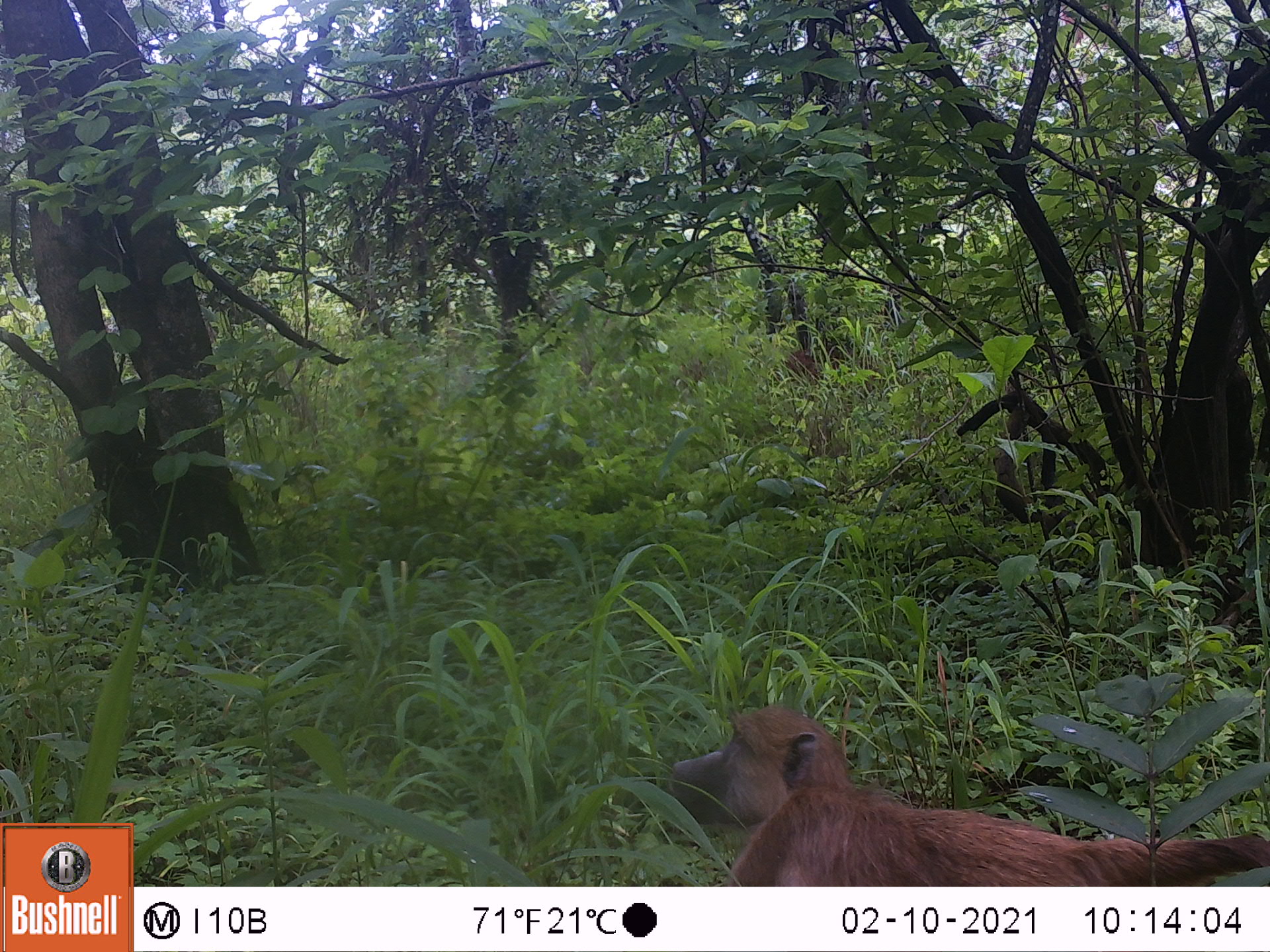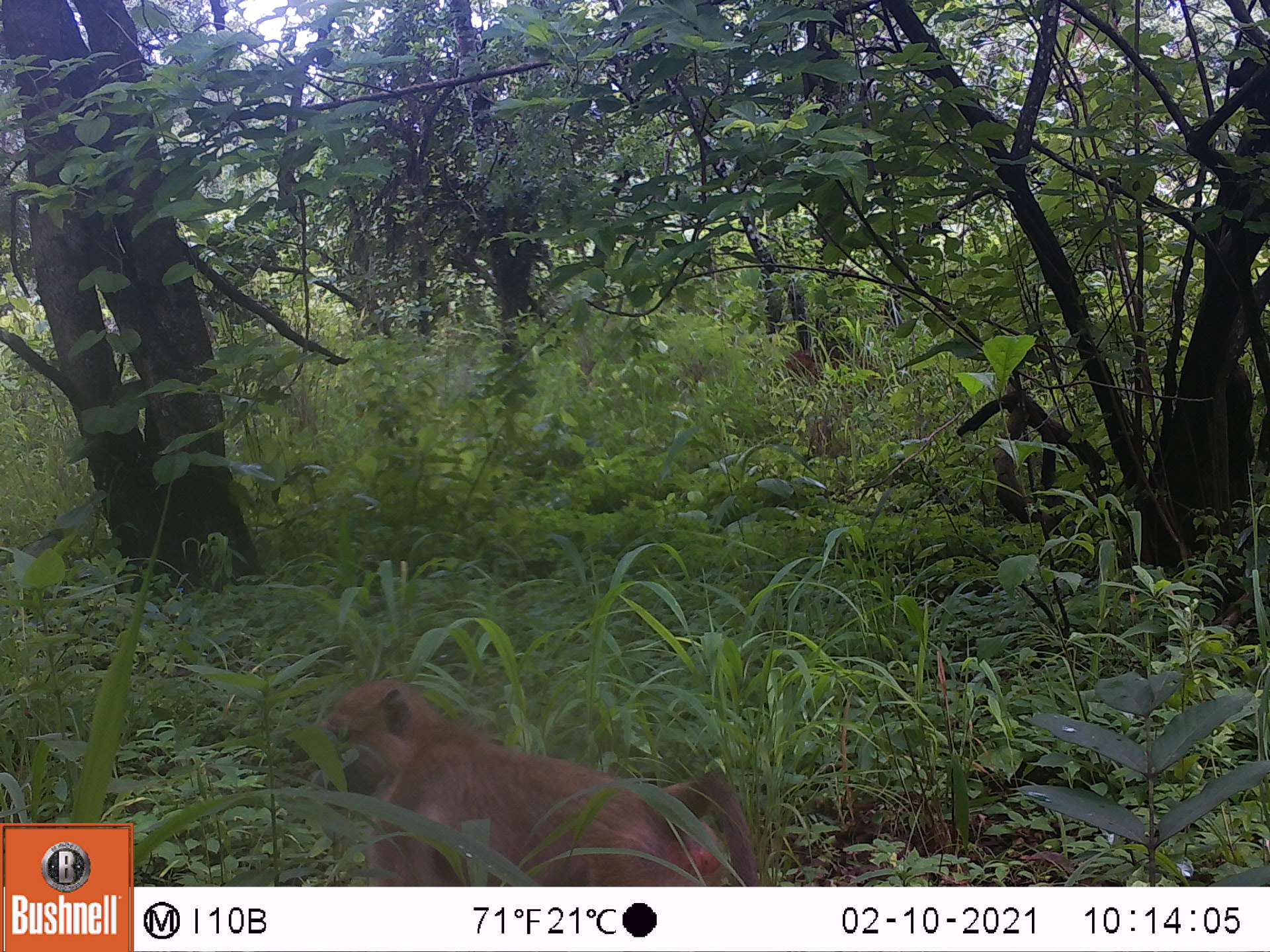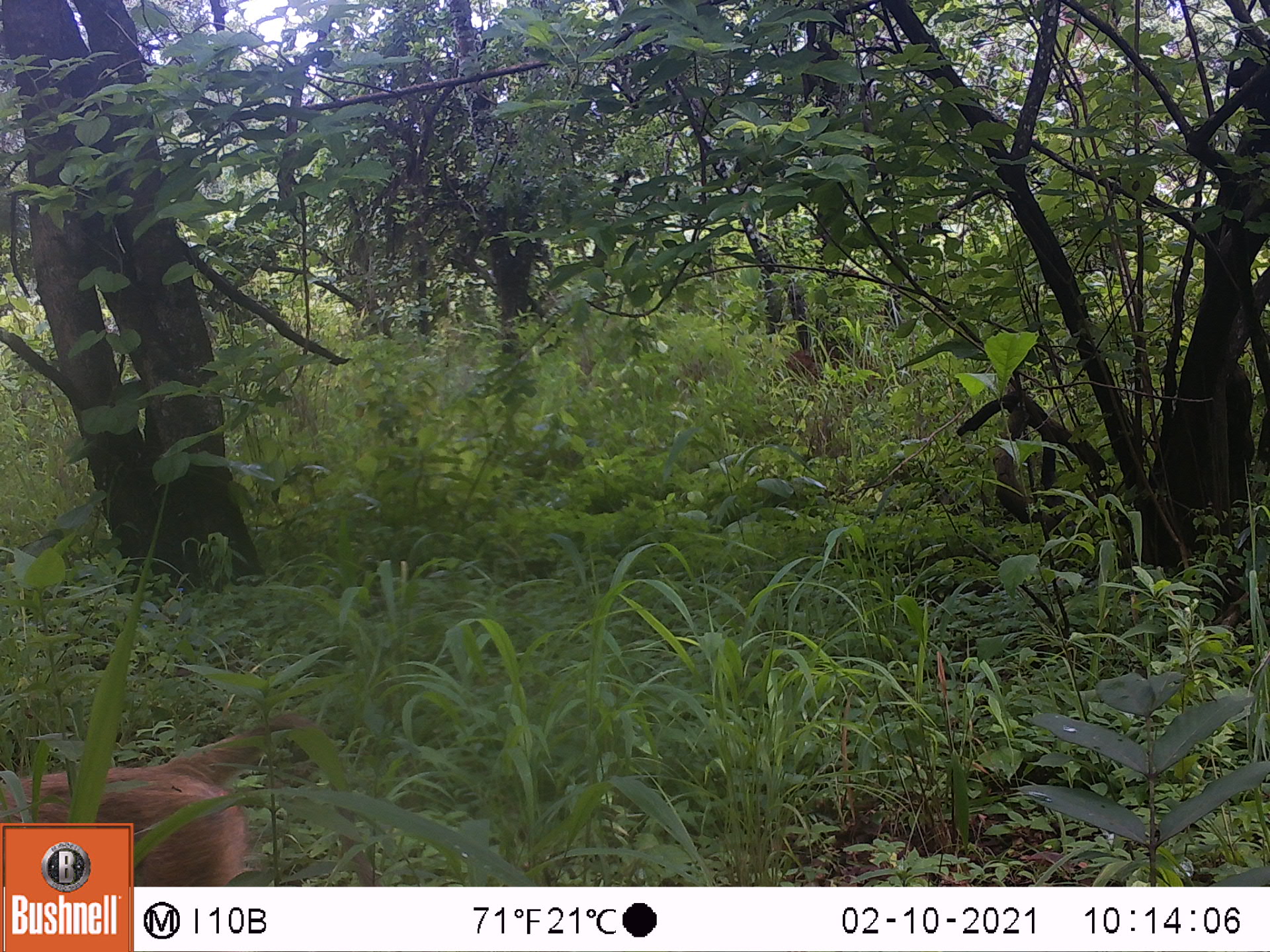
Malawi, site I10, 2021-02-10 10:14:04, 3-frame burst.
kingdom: Animalia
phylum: Chordata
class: Mammalia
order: Primates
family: Cercopithecidae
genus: Papio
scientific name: Papio cynocephalus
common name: yellow baboon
Yellow baboon (Papio cynocephalus), count 1.